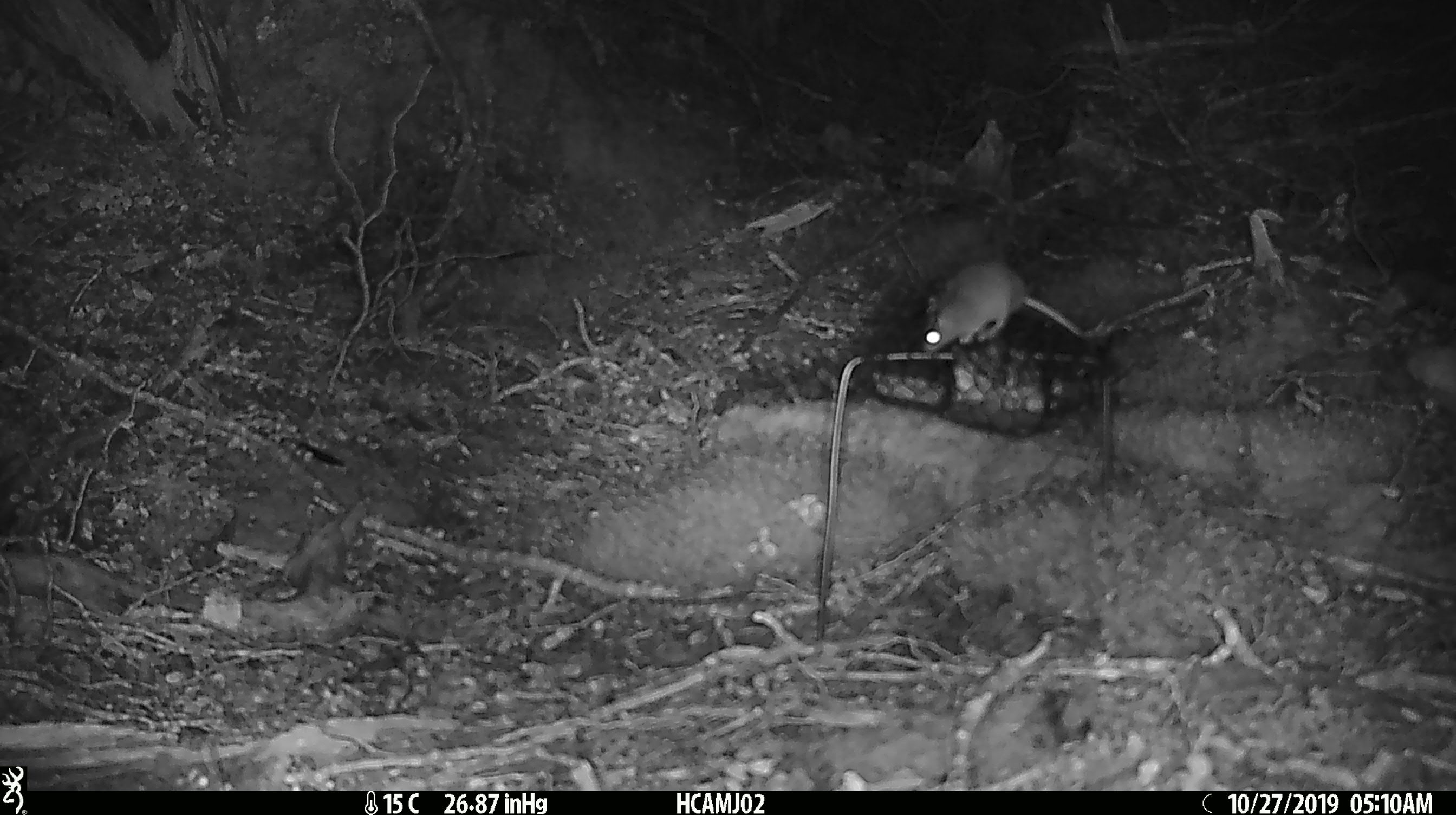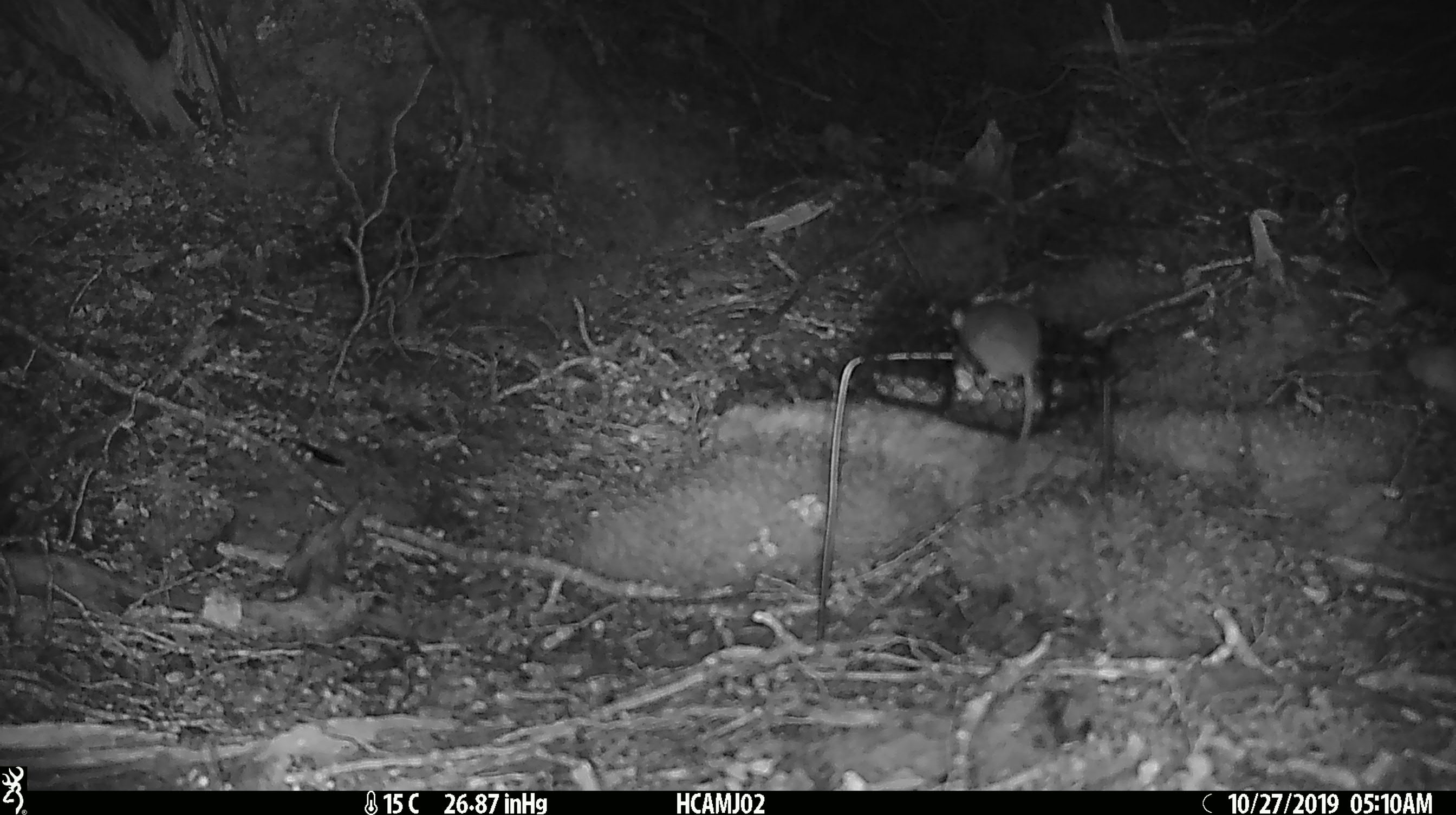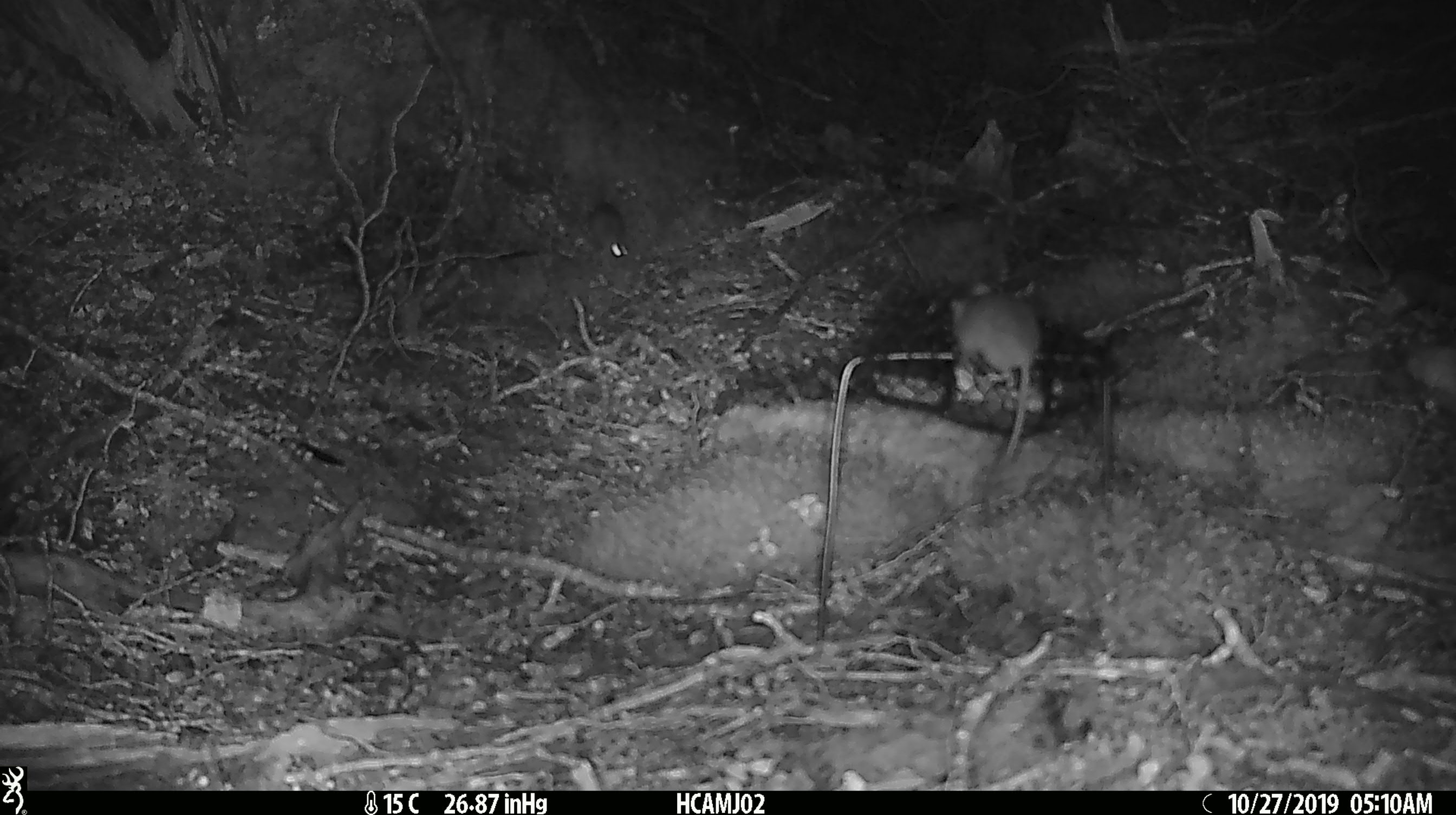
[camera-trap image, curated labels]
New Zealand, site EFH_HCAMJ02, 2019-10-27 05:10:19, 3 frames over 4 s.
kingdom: Animalia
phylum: Chordata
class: Mammalia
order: Rodentia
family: Muridae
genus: Mus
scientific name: Mus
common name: mouse